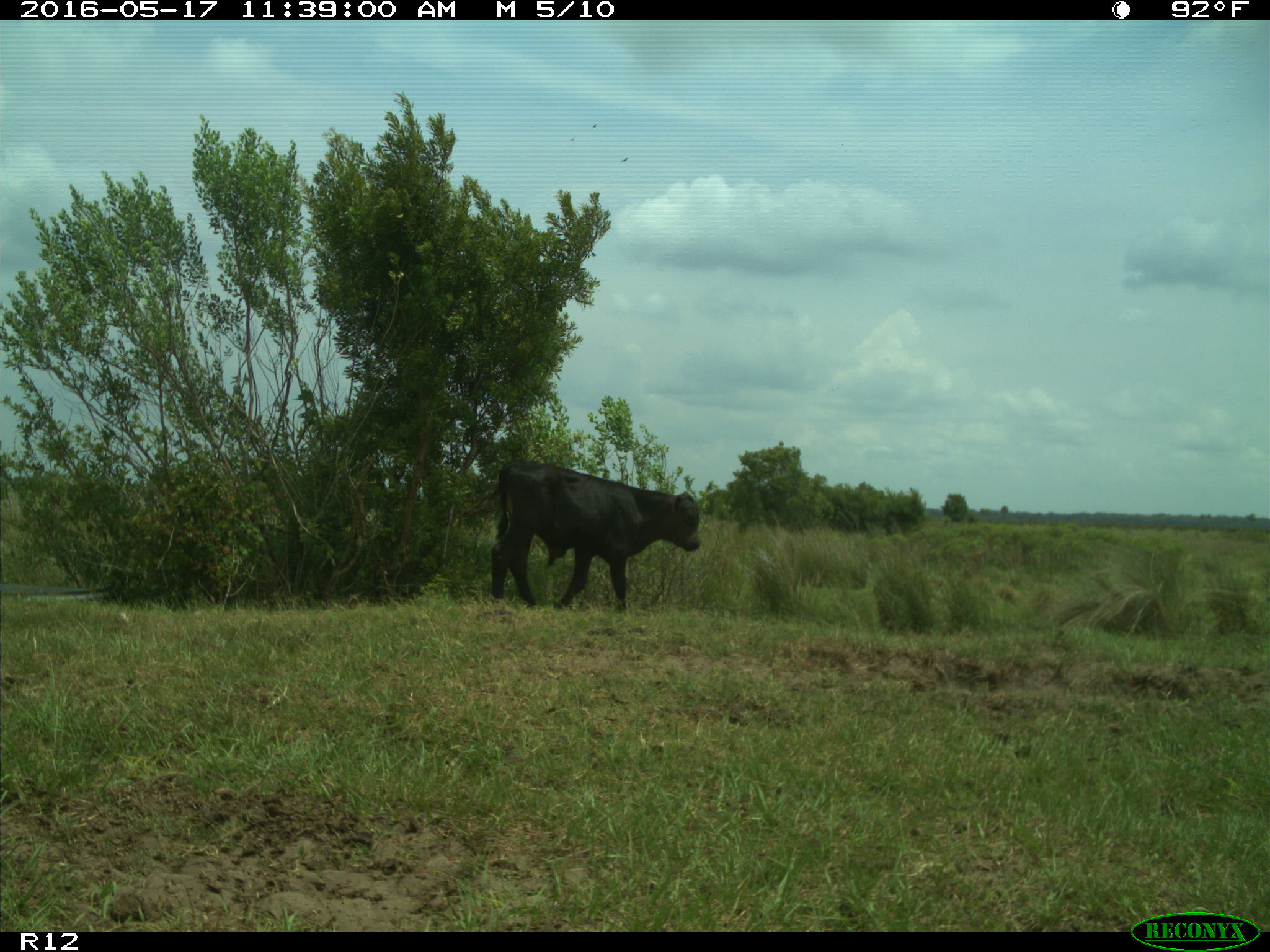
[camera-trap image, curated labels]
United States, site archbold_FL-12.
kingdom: Animalia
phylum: Chordata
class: Mammalia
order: Artiodactyla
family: Bovidae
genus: Bos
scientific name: Bos taurus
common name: domestic cow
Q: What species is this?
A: Bos taurus (domestic cow).